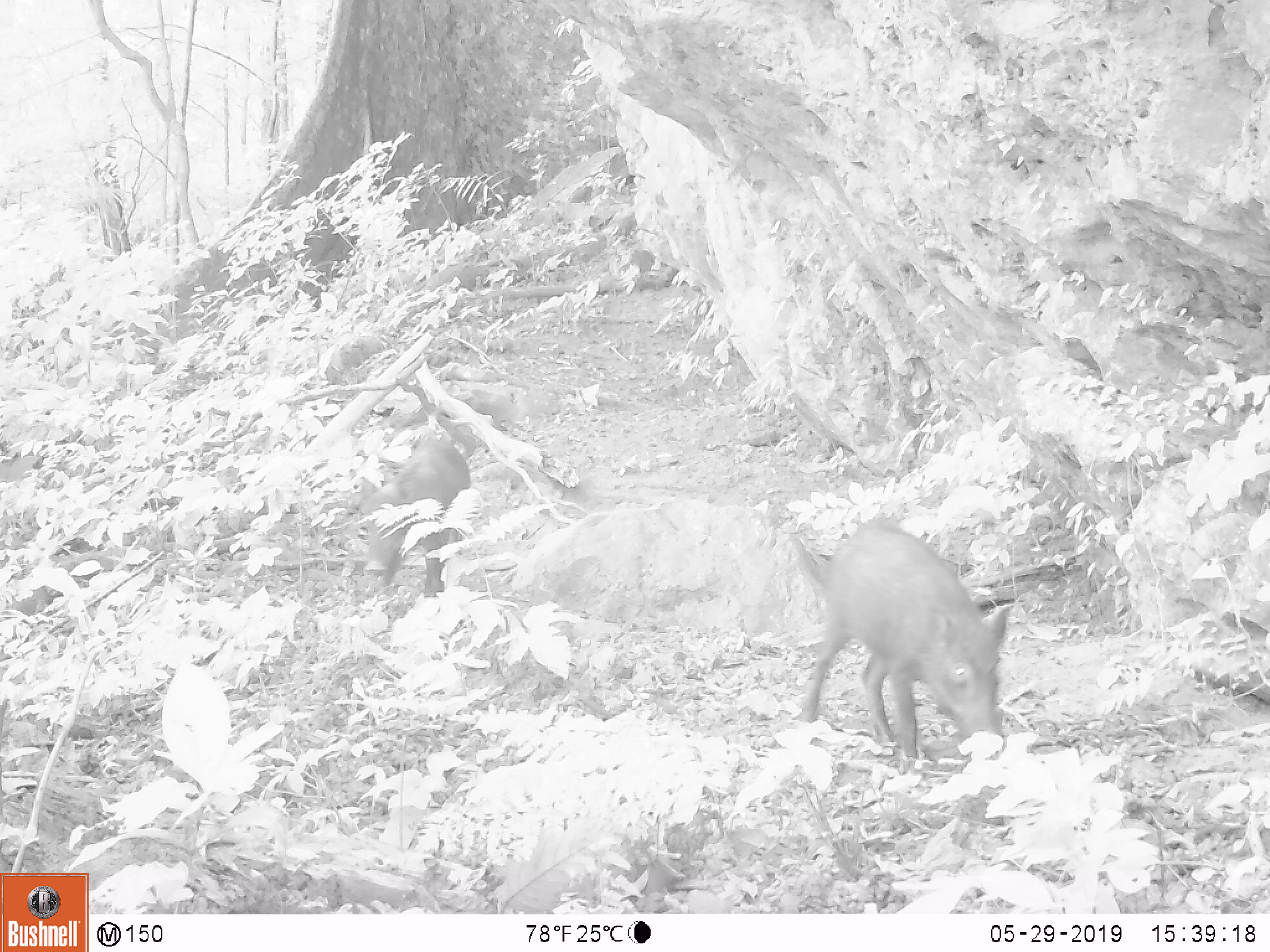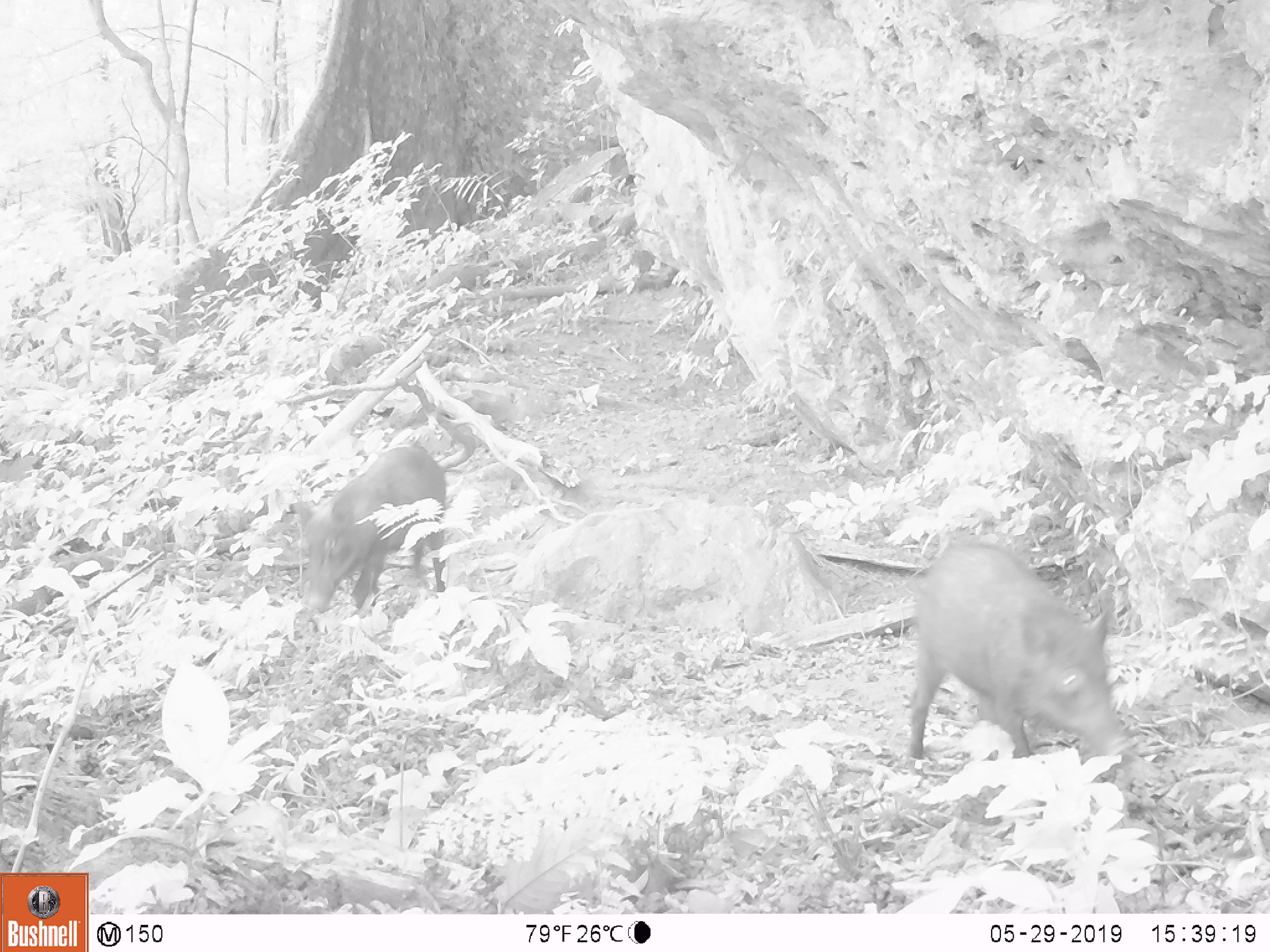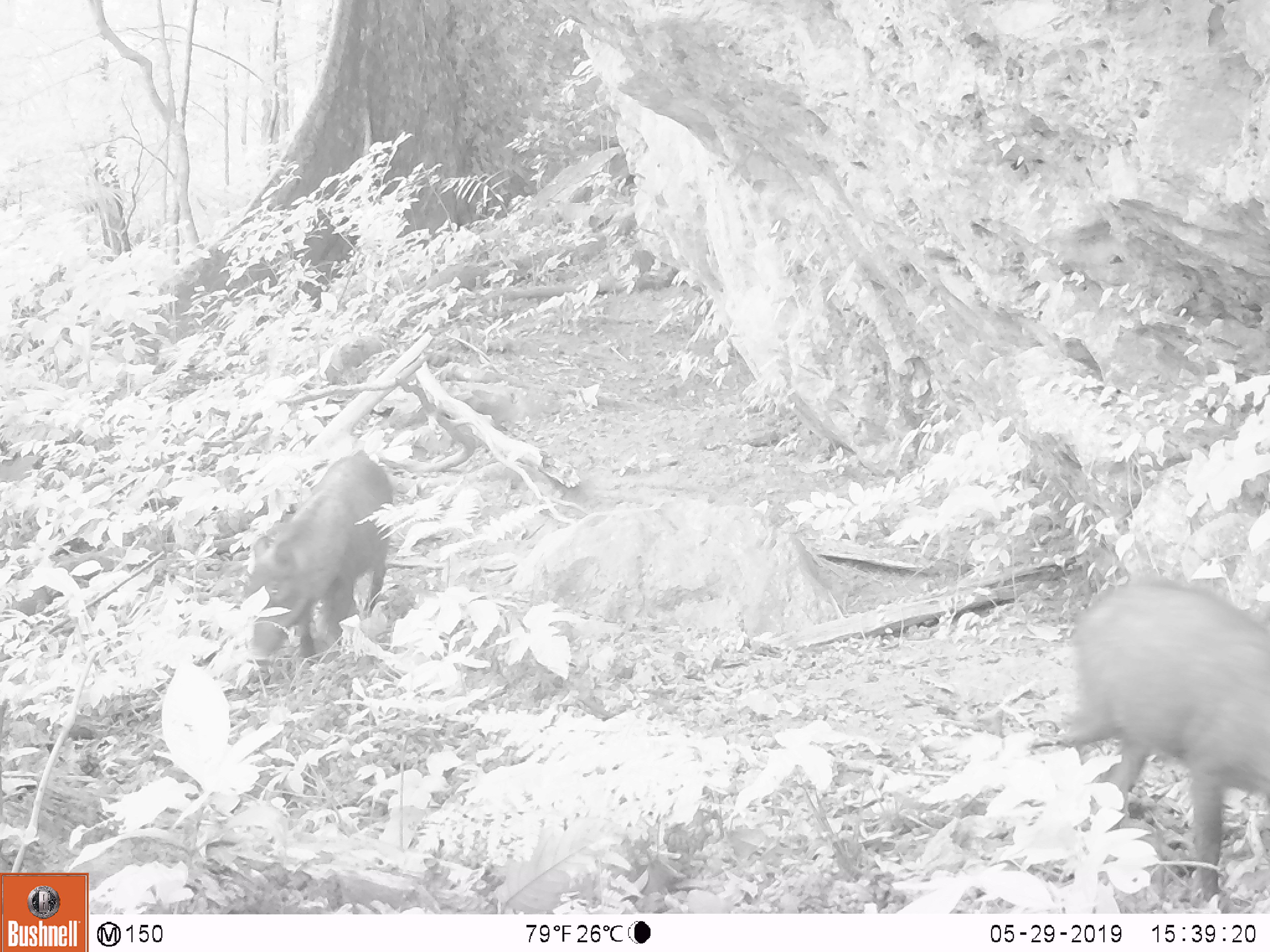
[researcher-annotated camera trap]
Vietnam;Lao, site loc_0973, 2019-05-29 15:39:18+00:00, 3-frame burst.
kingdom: Animalia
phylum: Chordata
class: Mammalia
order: Artiodactyla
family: Suidae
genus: Sus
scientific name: Sus scrofa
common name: eurasian wild pig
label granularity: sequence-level